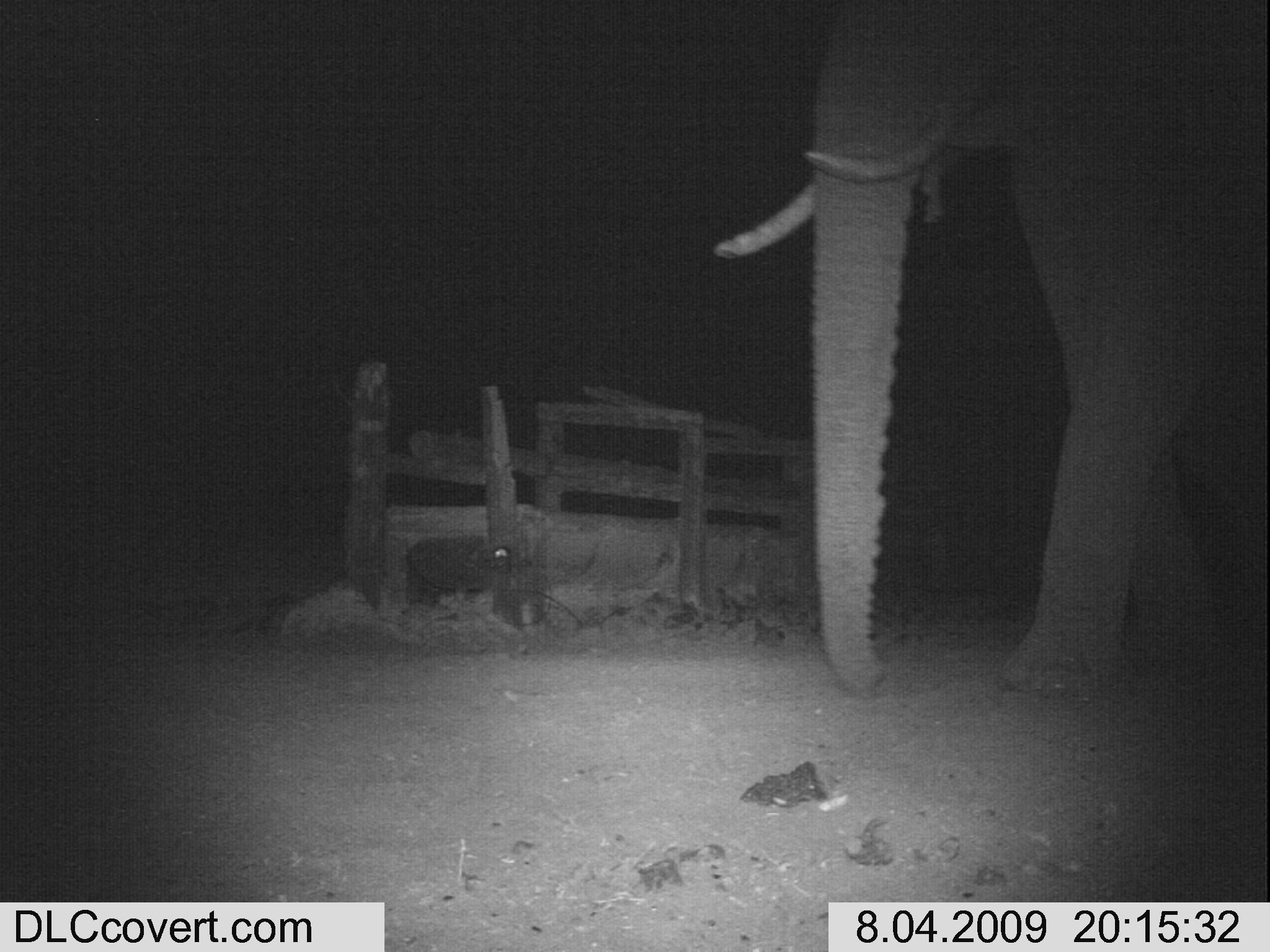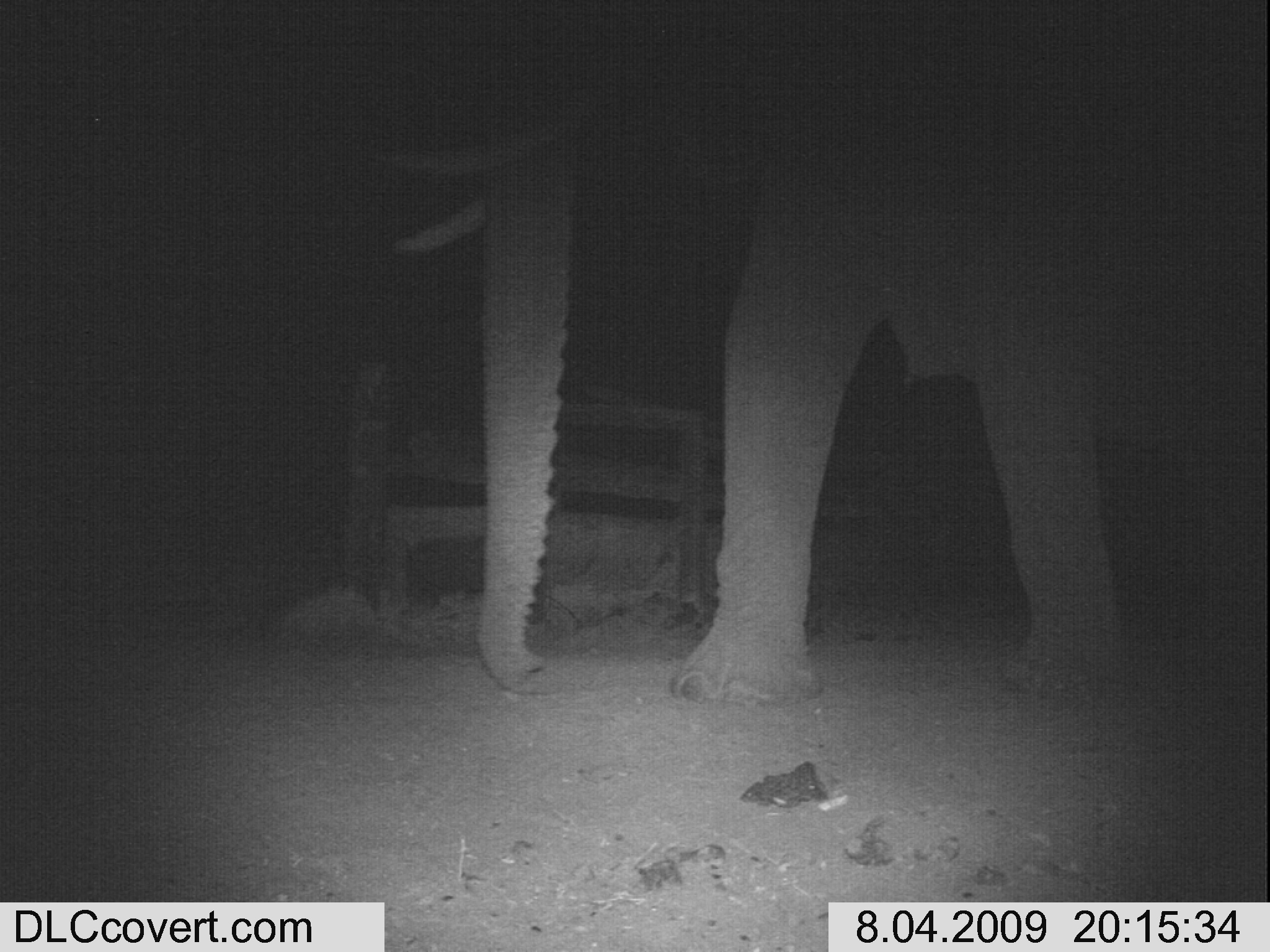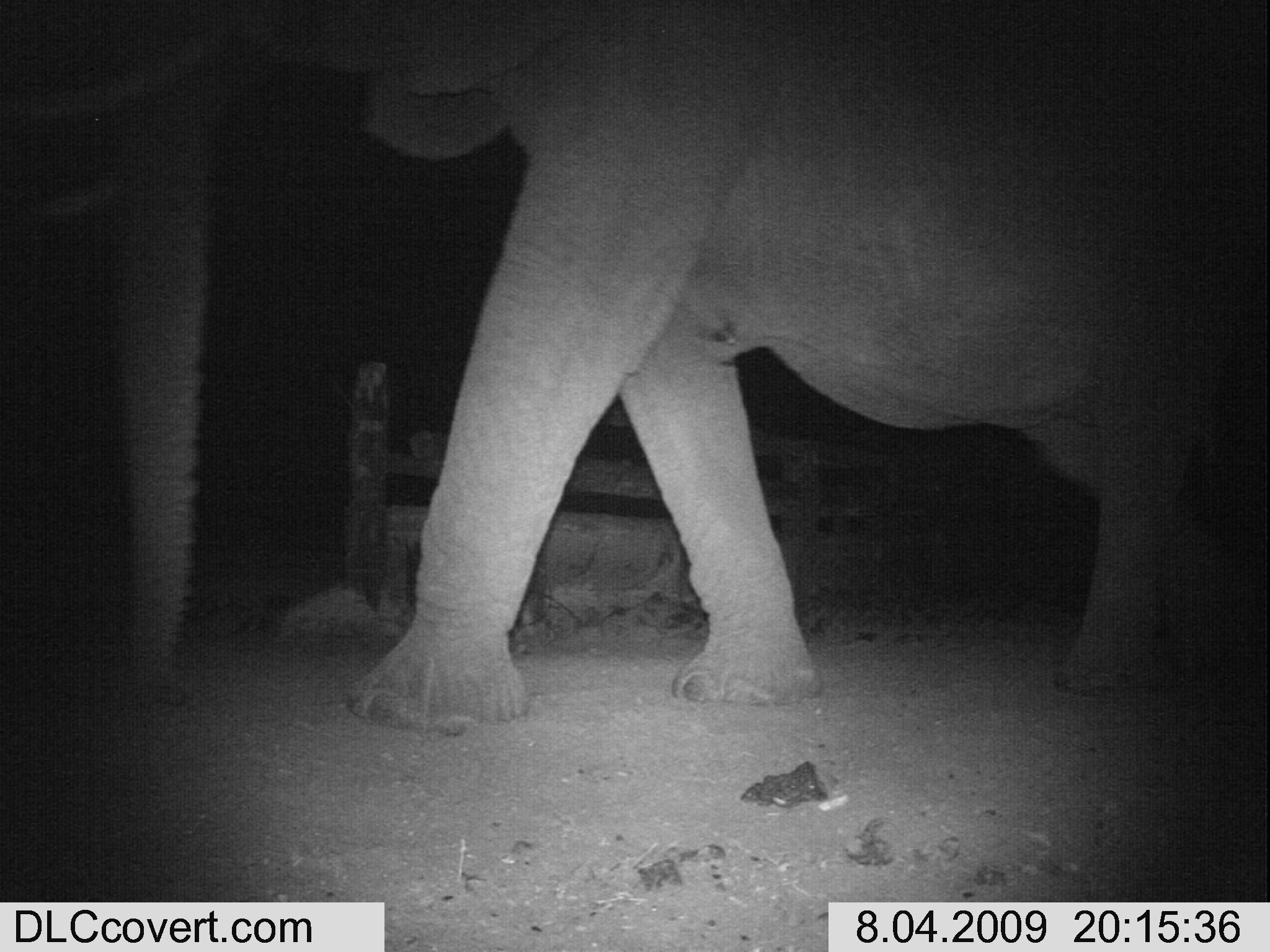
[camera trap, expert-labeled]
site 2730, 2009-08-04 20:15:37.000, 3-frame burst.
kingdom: Animalia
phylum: Chordata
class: Mammalia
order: Proboscidea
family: Elephantidae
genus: Loxodonta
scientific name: Loxodonta africana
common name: african bush elephant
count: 1